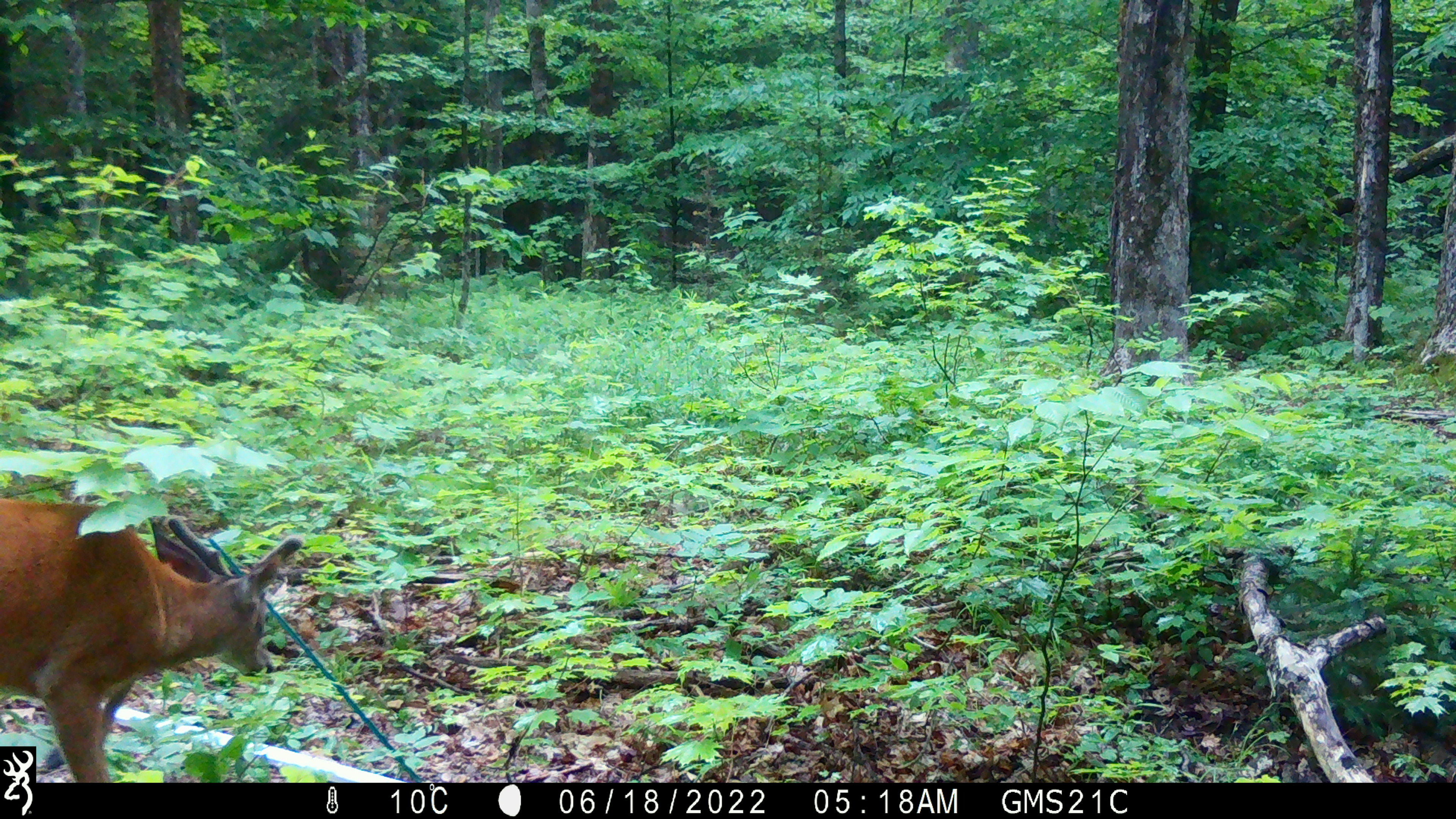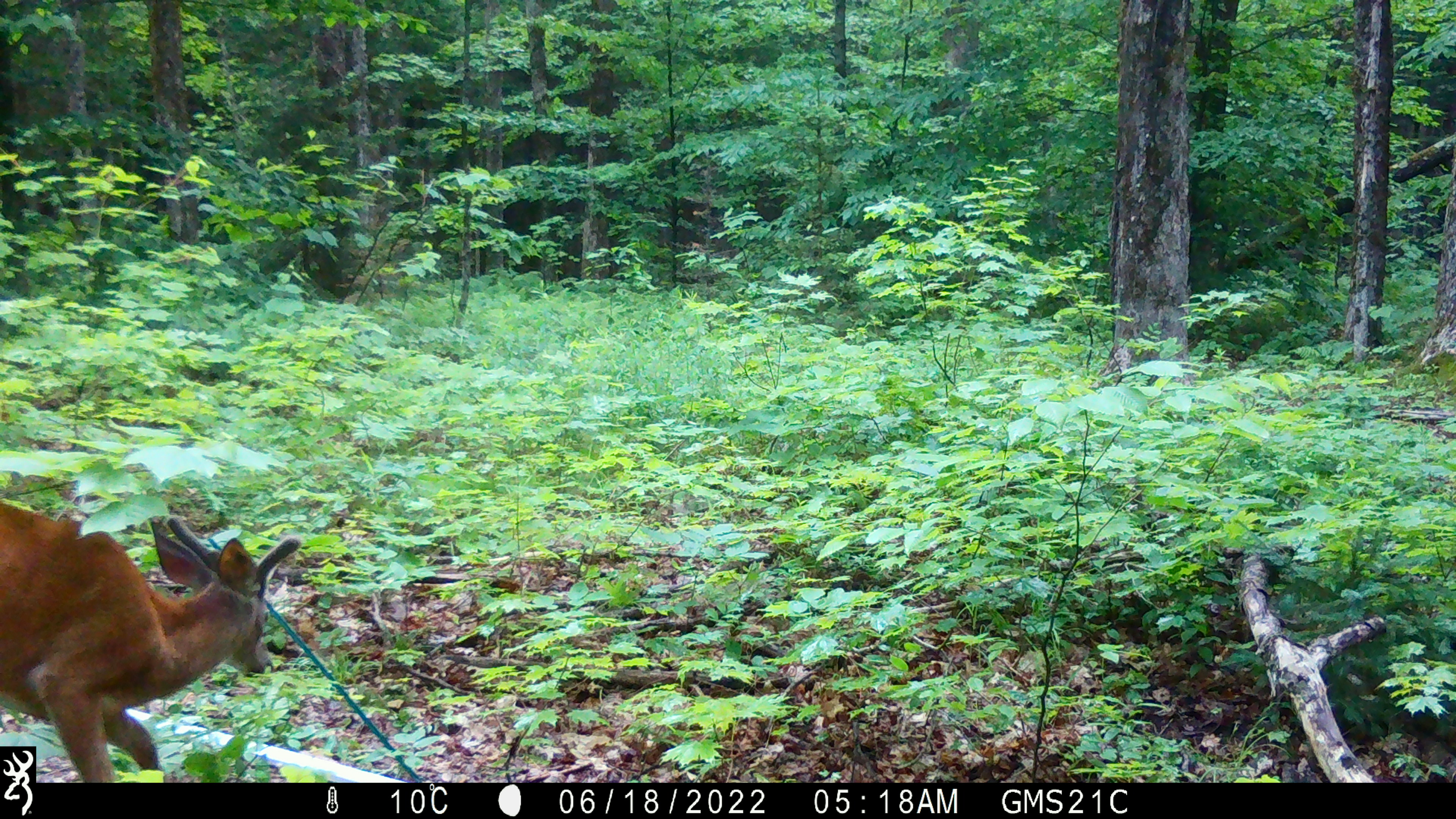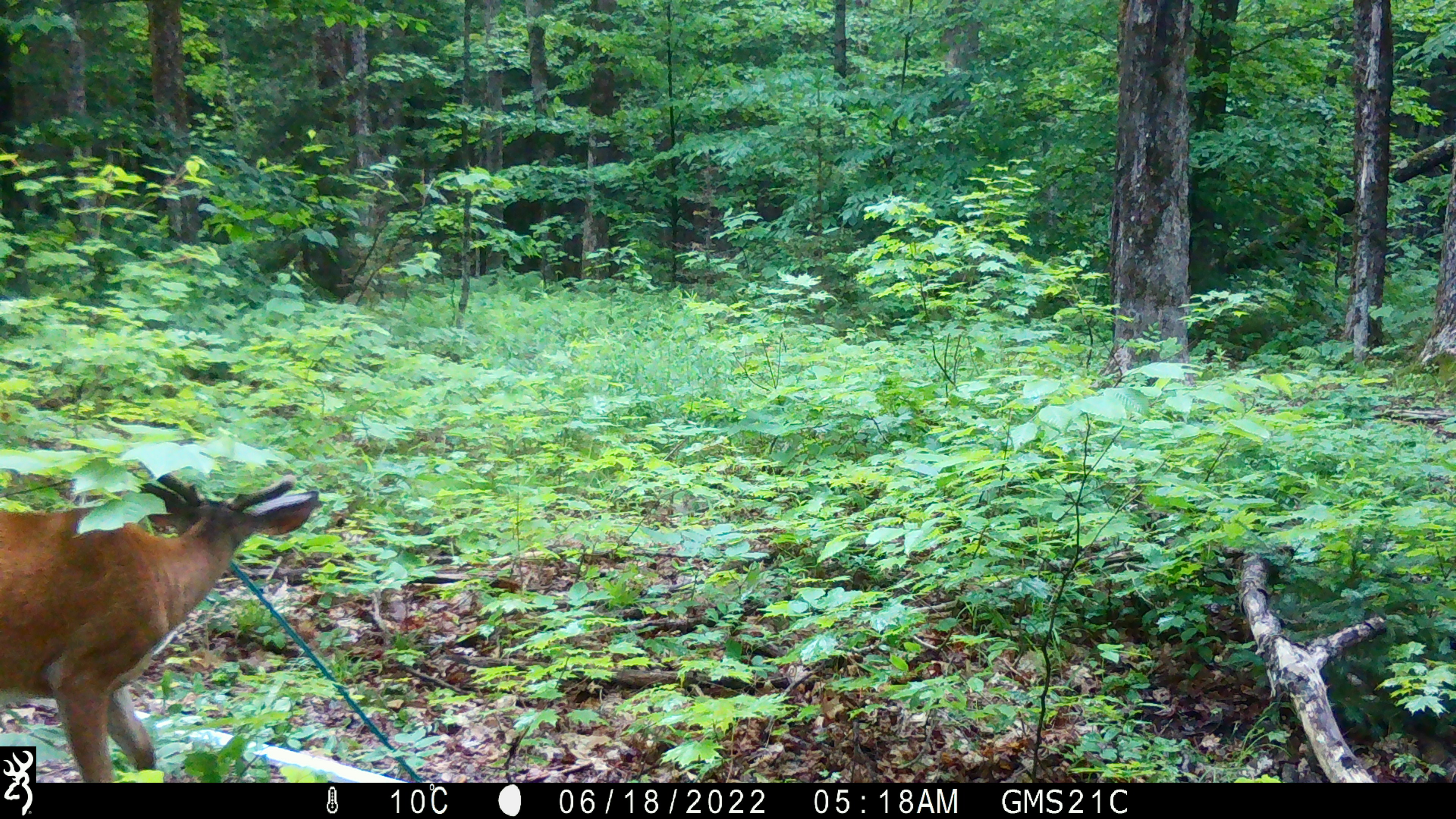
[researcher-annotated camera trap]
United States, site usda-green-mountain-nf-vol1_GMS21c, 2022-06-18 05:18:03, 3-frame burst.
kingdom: Animalia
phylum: Chordata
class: Mammalia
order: Artiodactyla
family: Cervidae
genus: Odocoileus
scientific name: Odocoileus virginianus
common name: white-tailed deer